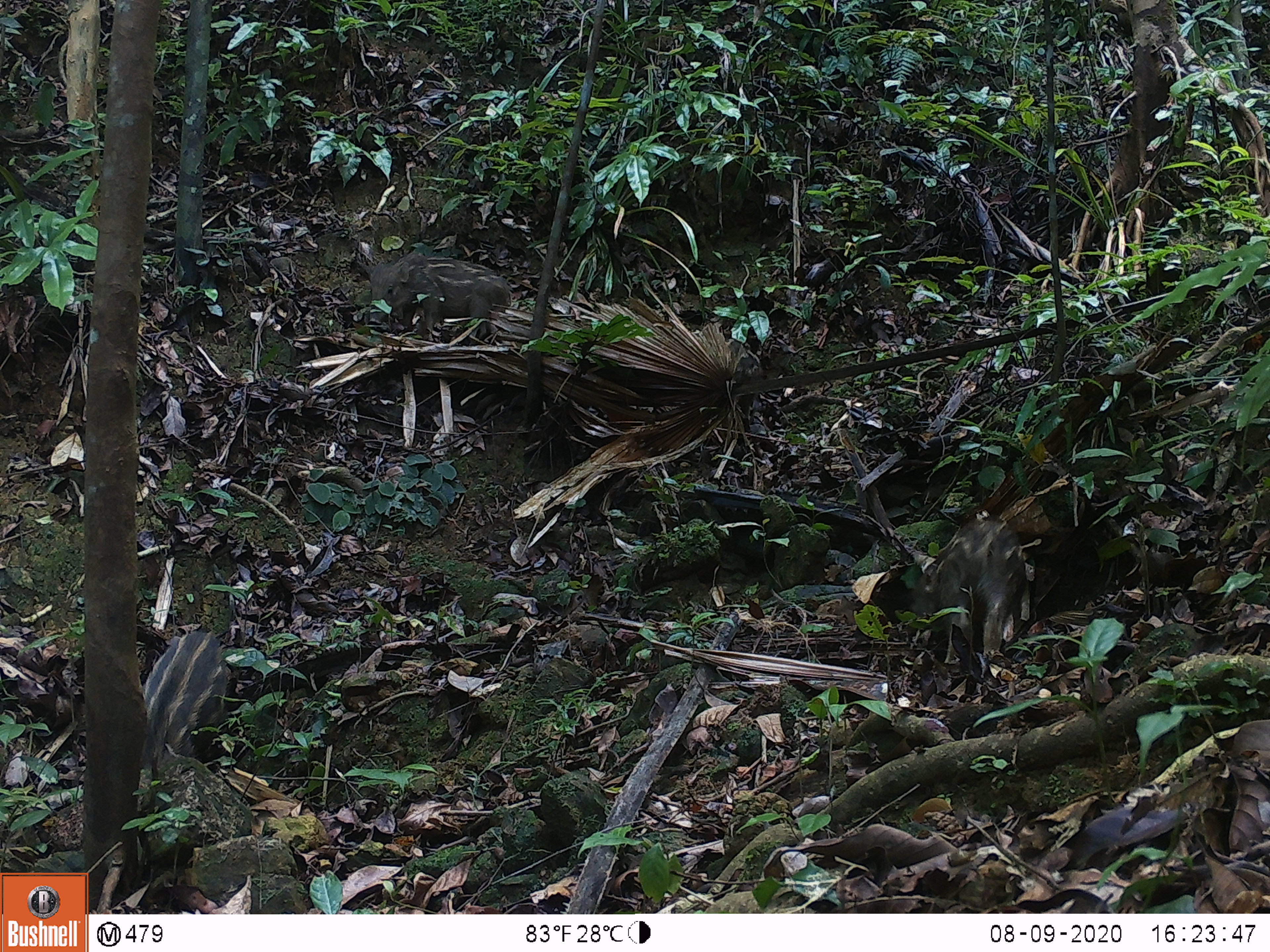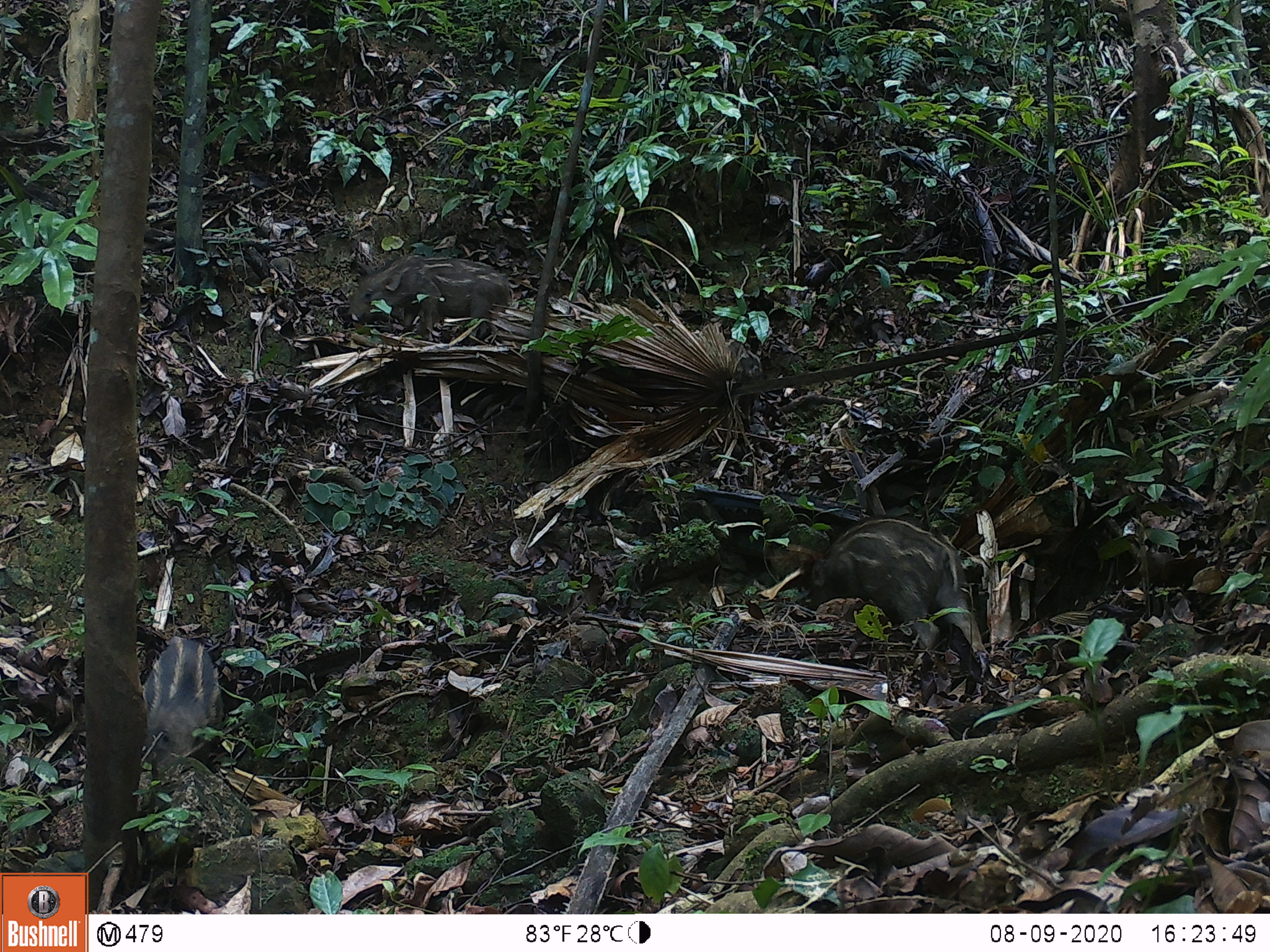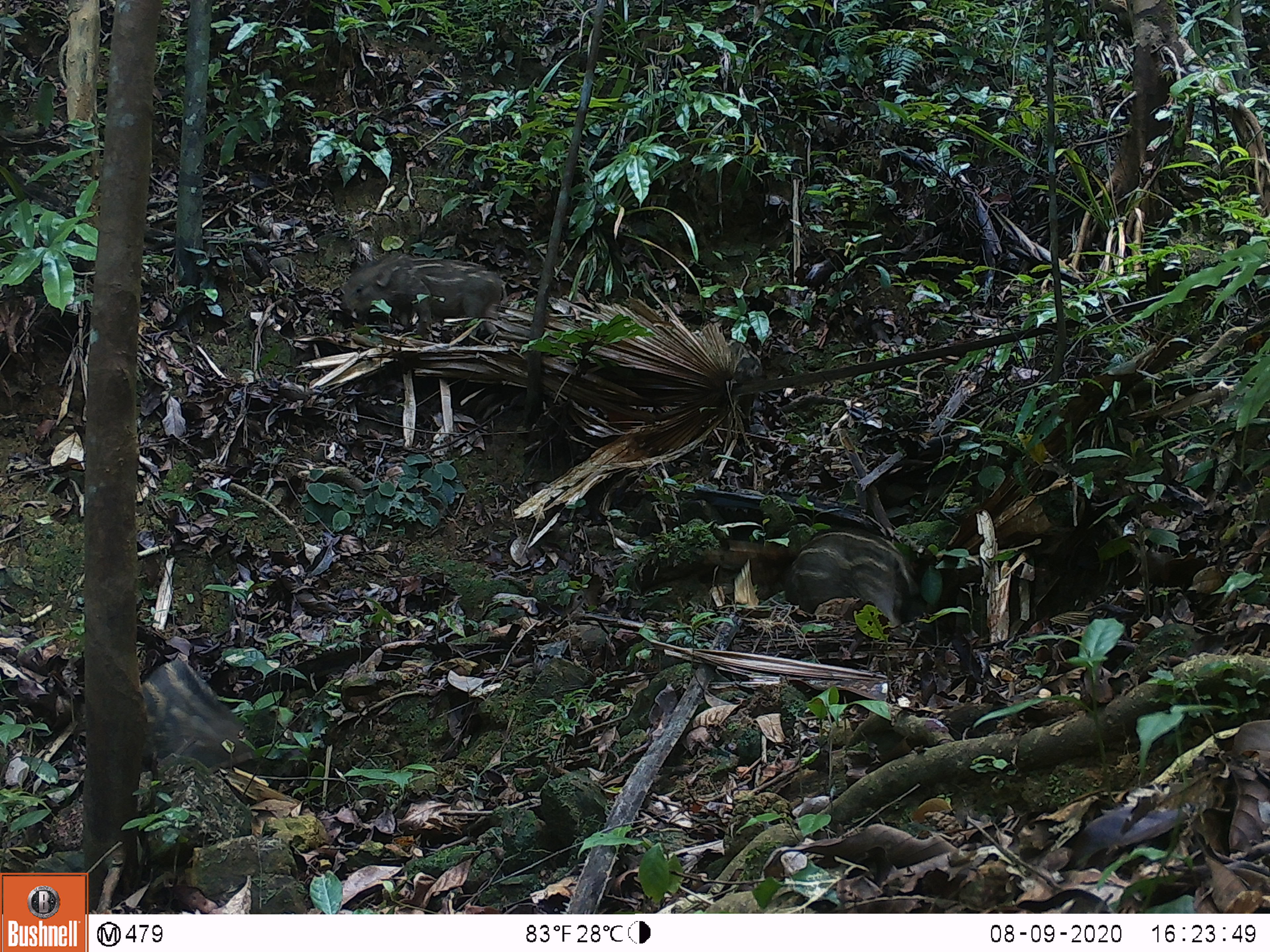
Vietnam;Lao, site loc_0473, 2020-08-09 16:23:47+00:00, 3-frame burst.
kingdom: Animalia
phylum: Chordata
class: Mammalia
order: Artiodactyla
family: Suidae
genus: Sus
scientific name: Sus scrofa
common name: eurasian wild pig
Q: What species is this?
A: Eurasian wild pig (Sus scrofa).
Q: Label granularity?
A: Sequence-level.